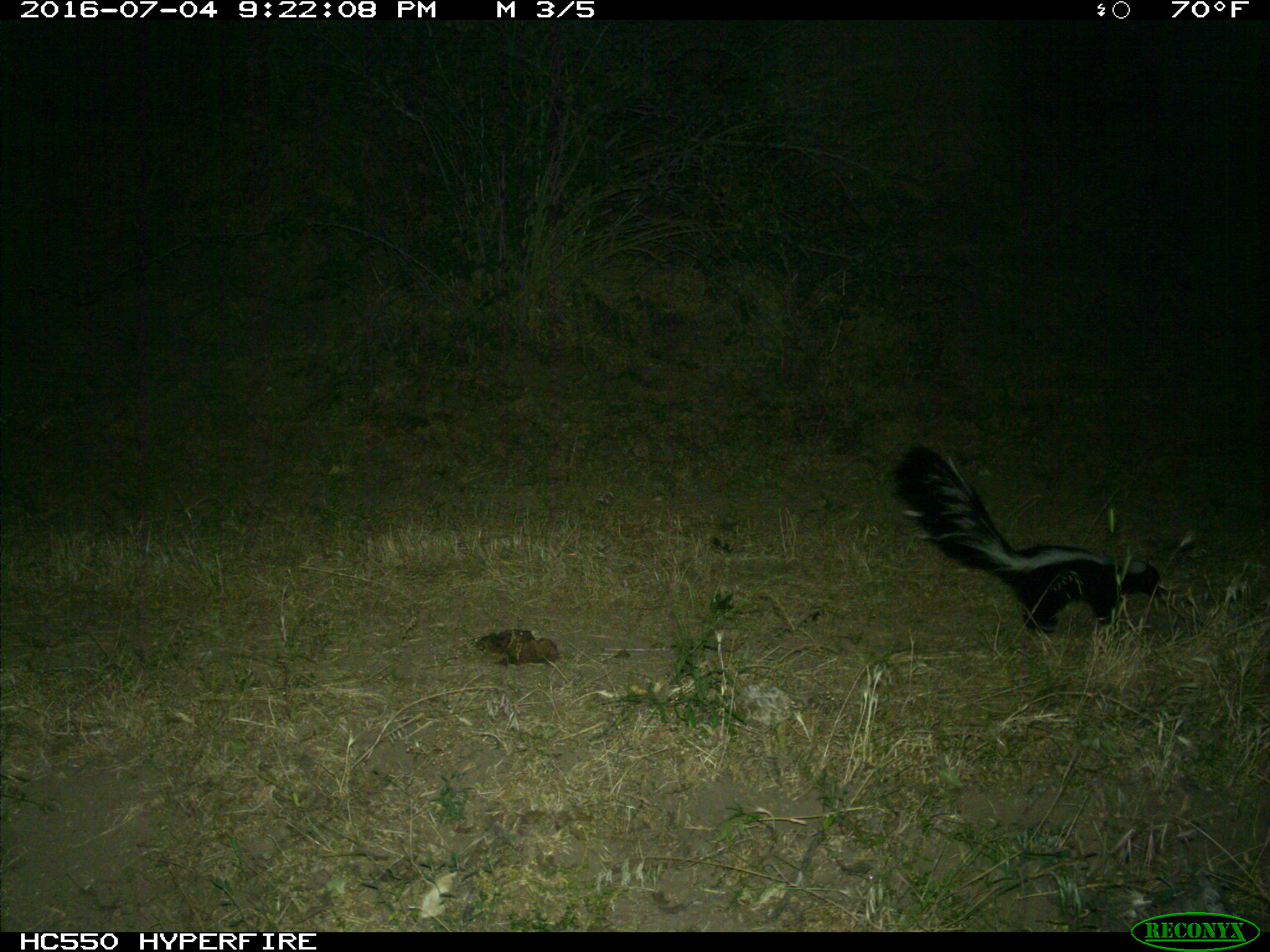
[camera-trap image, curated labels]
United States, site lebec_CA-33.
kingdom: Animalia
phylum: Chordata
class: Mammalia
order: Carnivora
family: Mephitidae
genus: Mephitis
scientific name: Mephitis mephitis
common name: striped skunk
Mephitis mephitis (striped skunk).